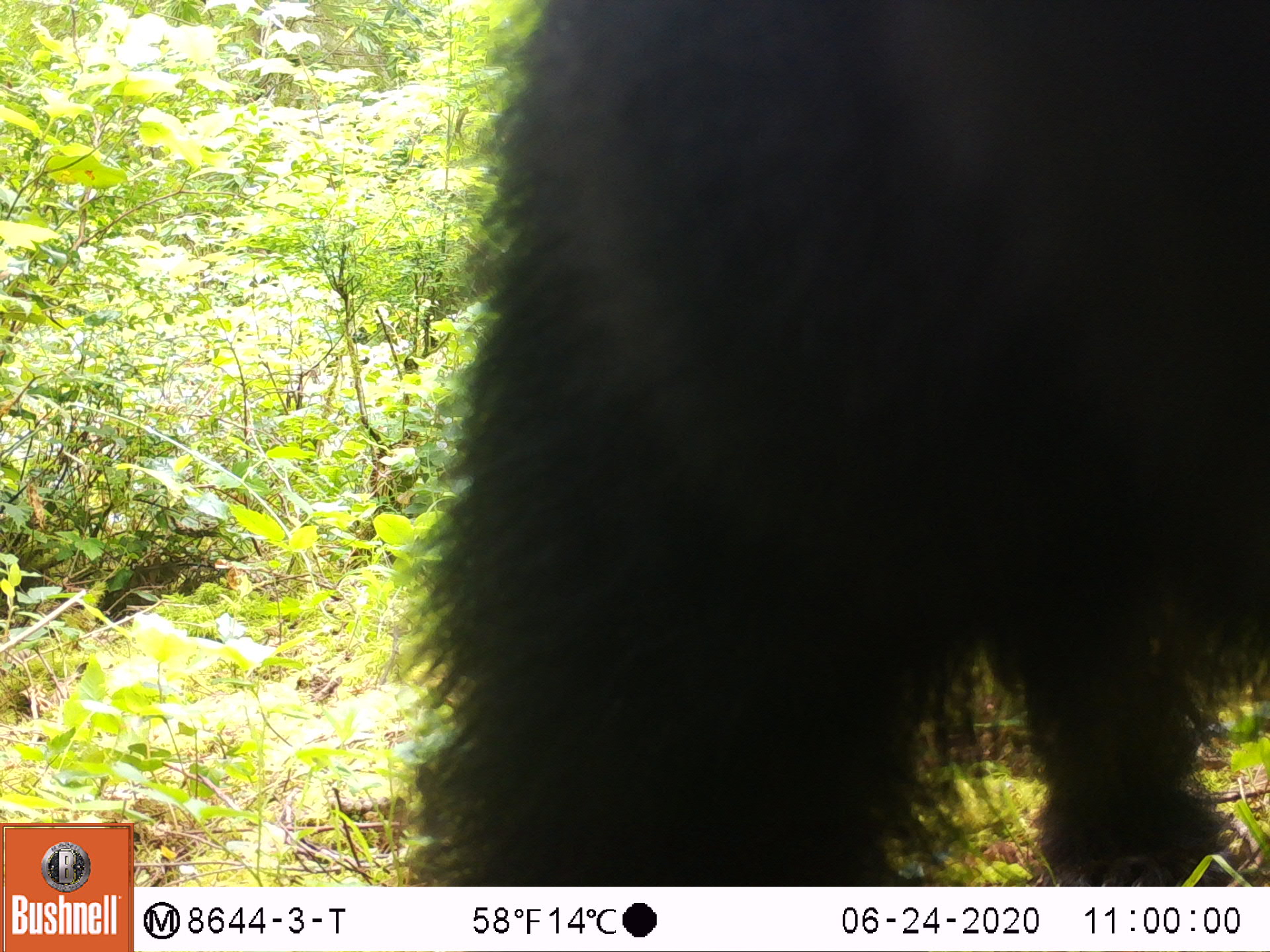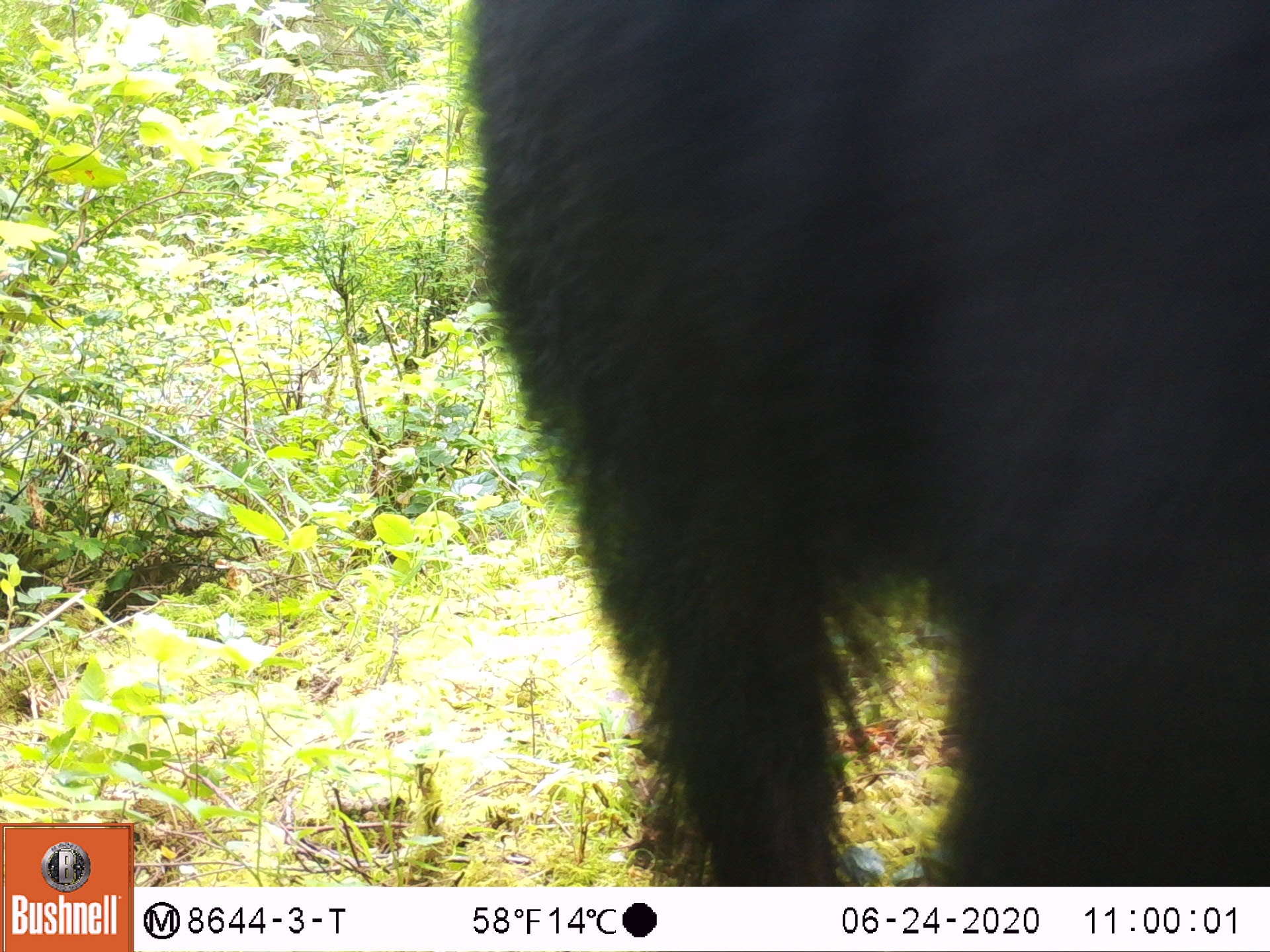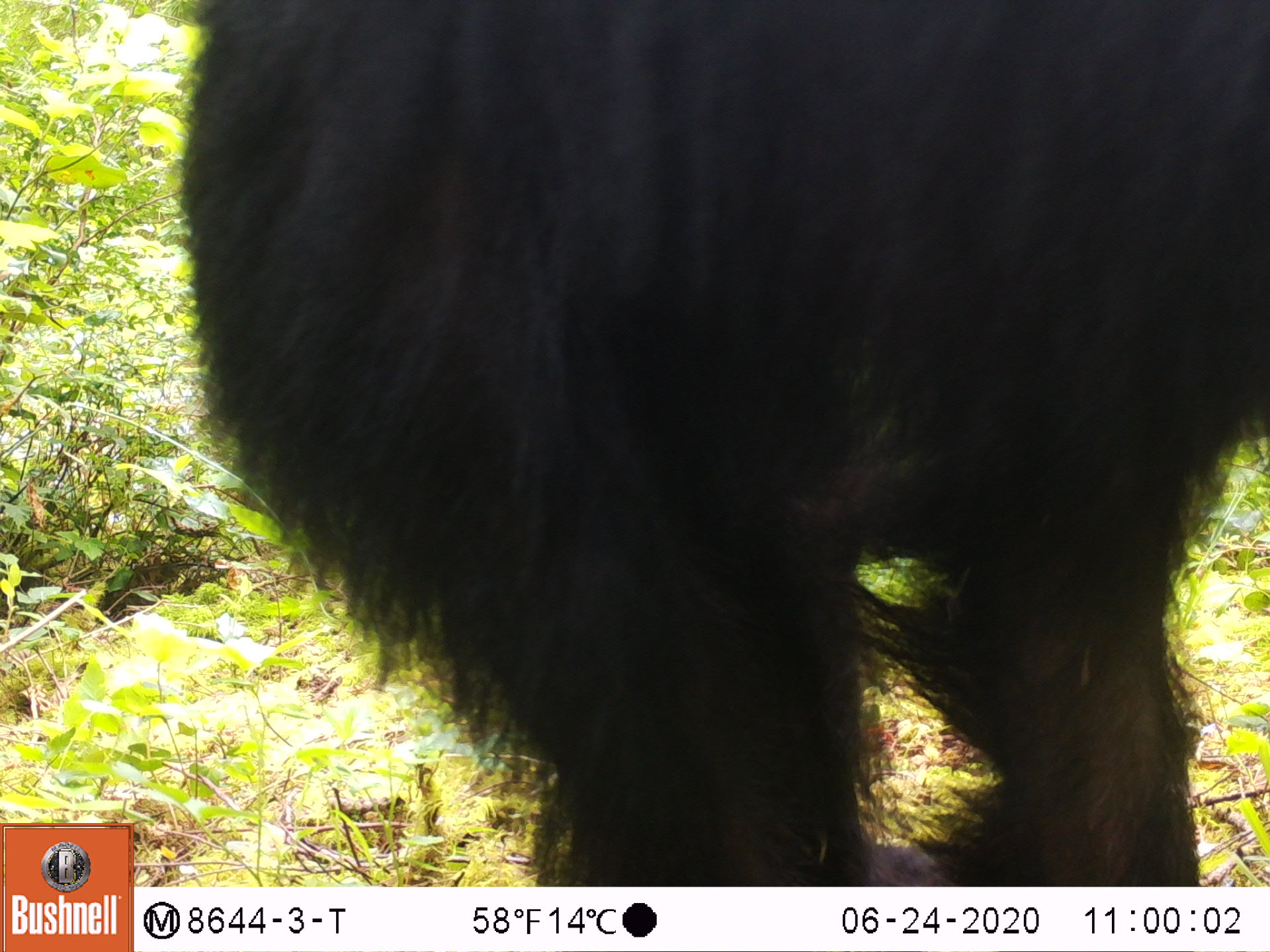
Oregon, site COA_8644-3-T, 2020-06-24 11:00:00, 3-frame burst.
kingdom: Animalia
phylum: Chordata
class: Mammalia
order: Carnivora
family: Ursidae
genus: Ursus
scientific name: Ursus americanus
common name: american black bear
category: black bear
Black bear (american black bear) (Ursus americanus).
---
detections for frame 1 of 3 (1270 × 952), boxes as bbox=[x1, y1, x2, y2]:
black bear: bbox=[404, 0, 1261, 875]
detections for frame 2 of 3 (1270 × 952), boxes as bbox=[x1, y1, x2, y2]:
black bear: bbox=[464, 1, 1261, 877]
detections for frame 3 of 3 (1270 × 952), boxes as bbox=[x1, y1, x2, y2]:
black bear: bbox=[178, 5, 1267, 881]